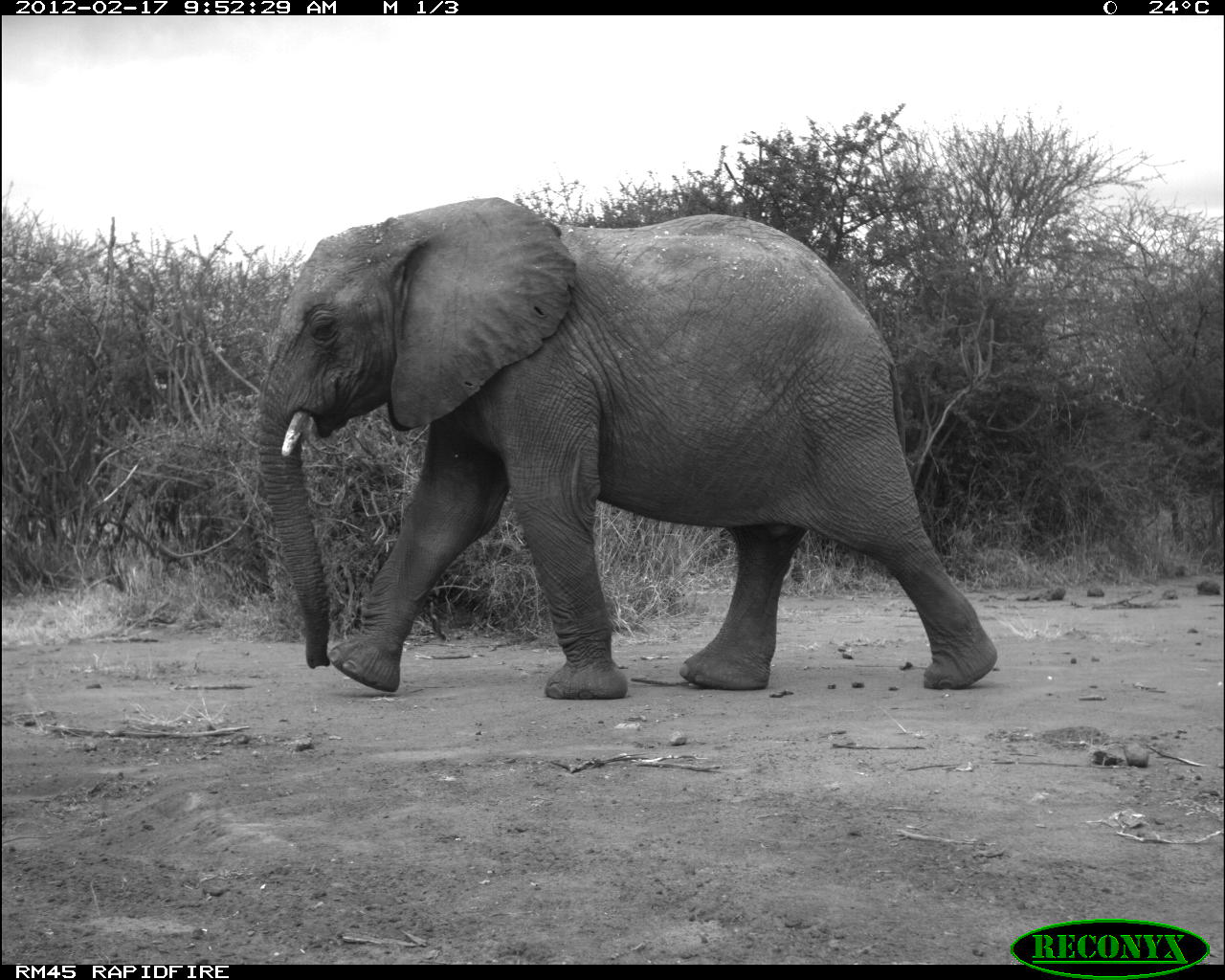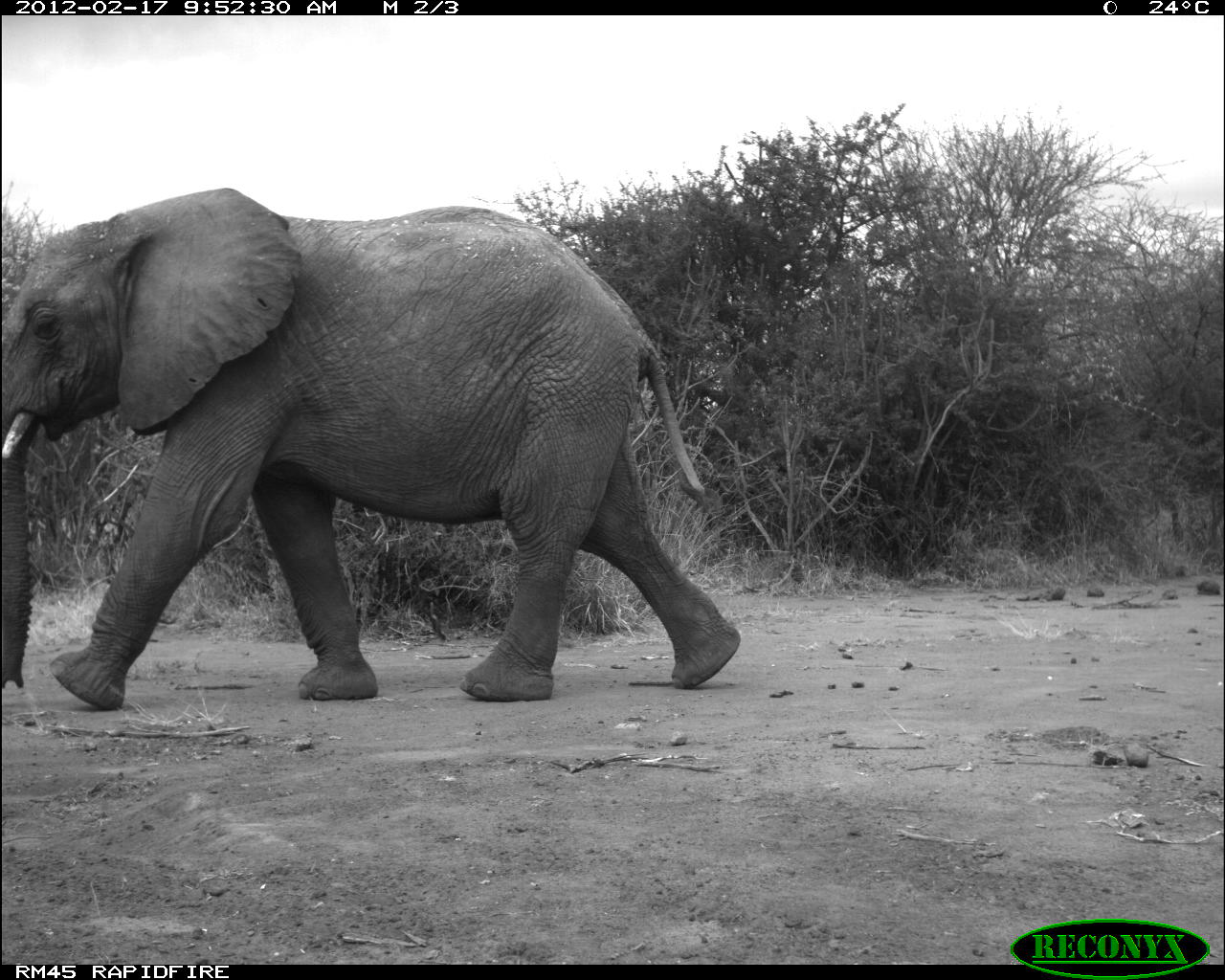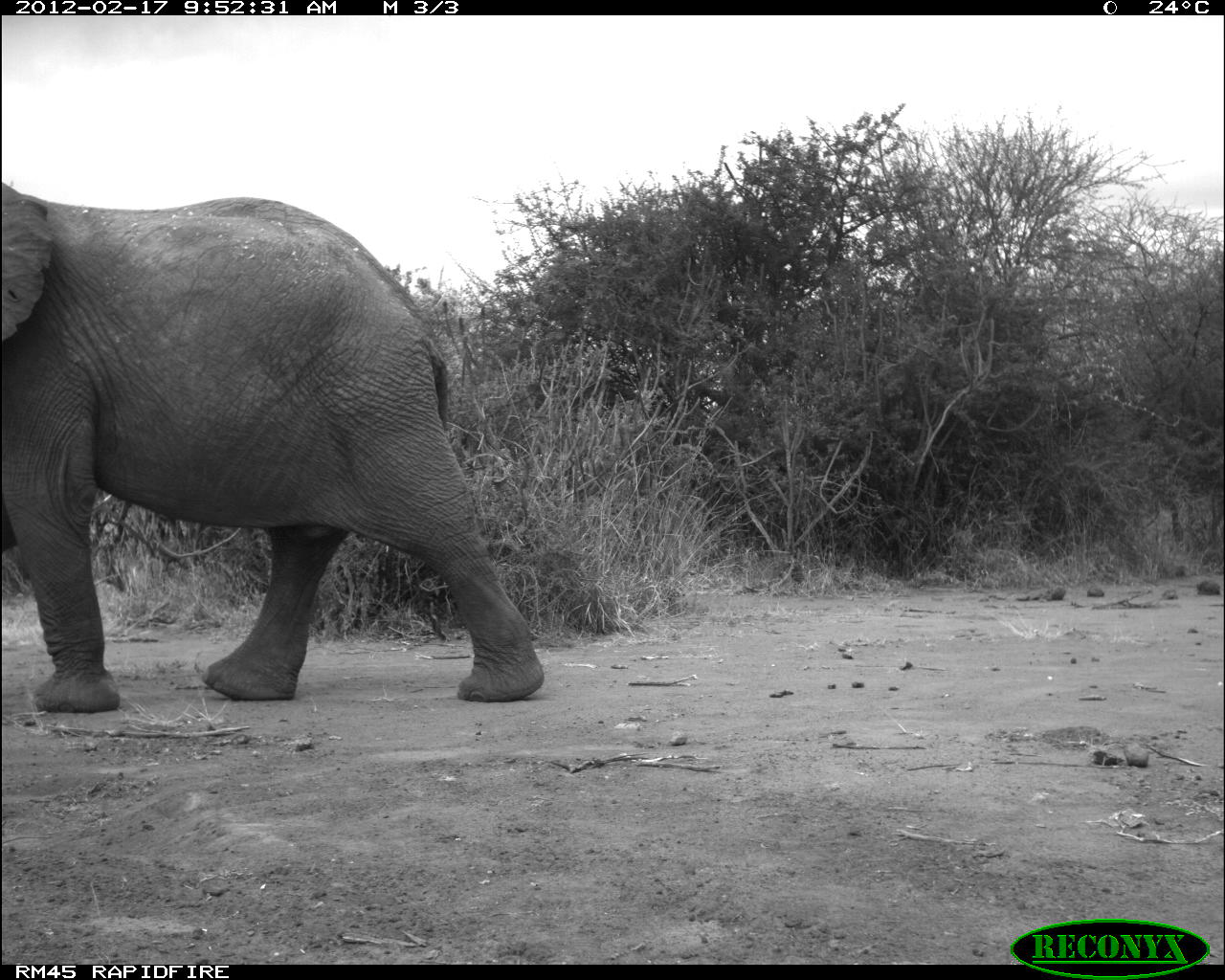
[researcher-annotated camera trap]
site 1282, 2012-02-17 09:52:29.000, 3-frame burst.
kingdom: Animalia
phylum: Chordata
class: Mammalia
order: Proboscidea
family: Elephantidae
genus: Loxodonta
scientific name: Loxodonta africana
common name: african bush elephant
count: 1